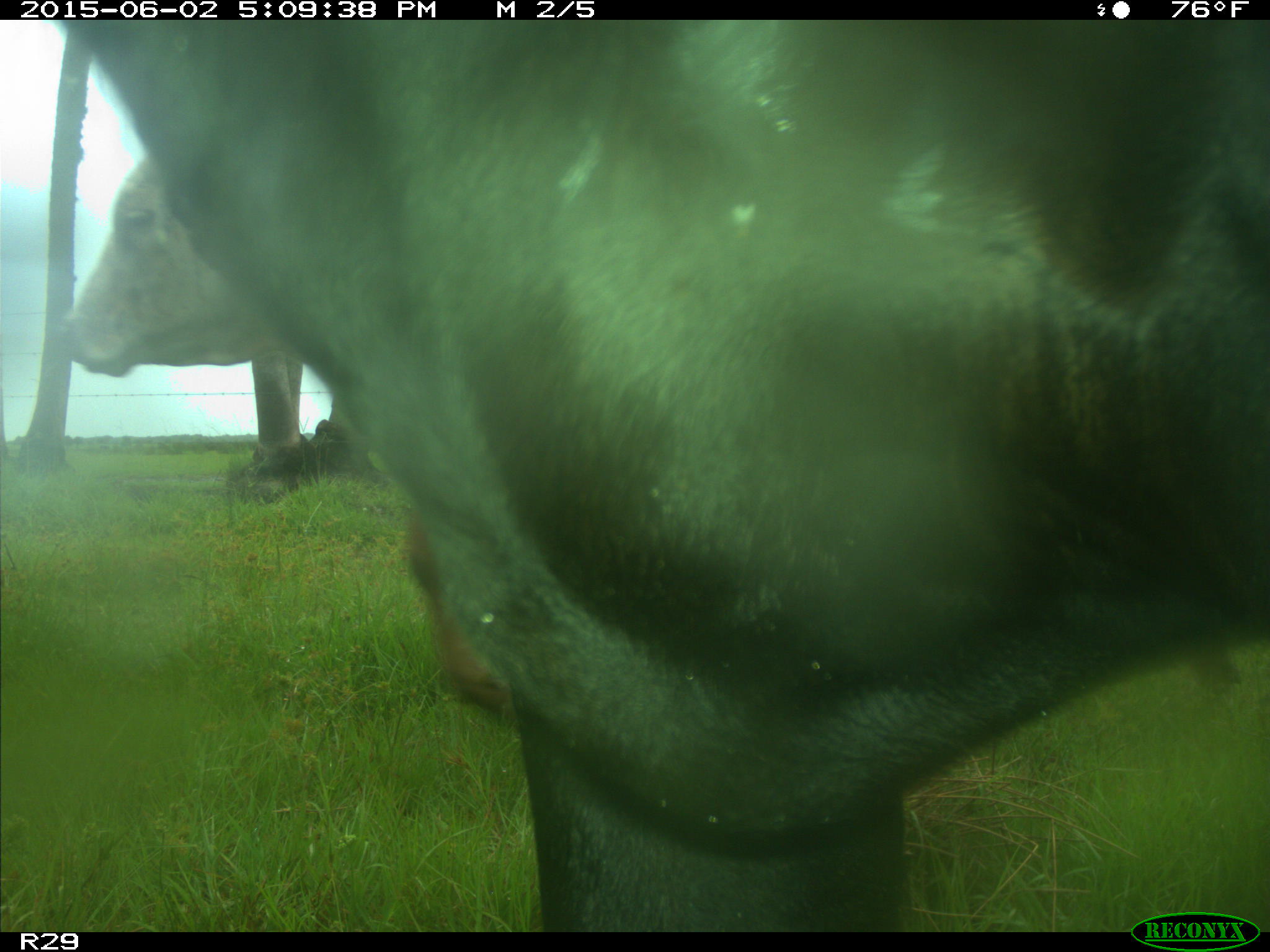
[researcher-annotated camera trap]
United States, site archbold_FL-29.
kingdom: Animalia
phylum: Chordata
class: Mammalia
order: Artiodactyla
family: Bovidae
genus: Bos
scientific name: Bos taurus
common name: domestic cow